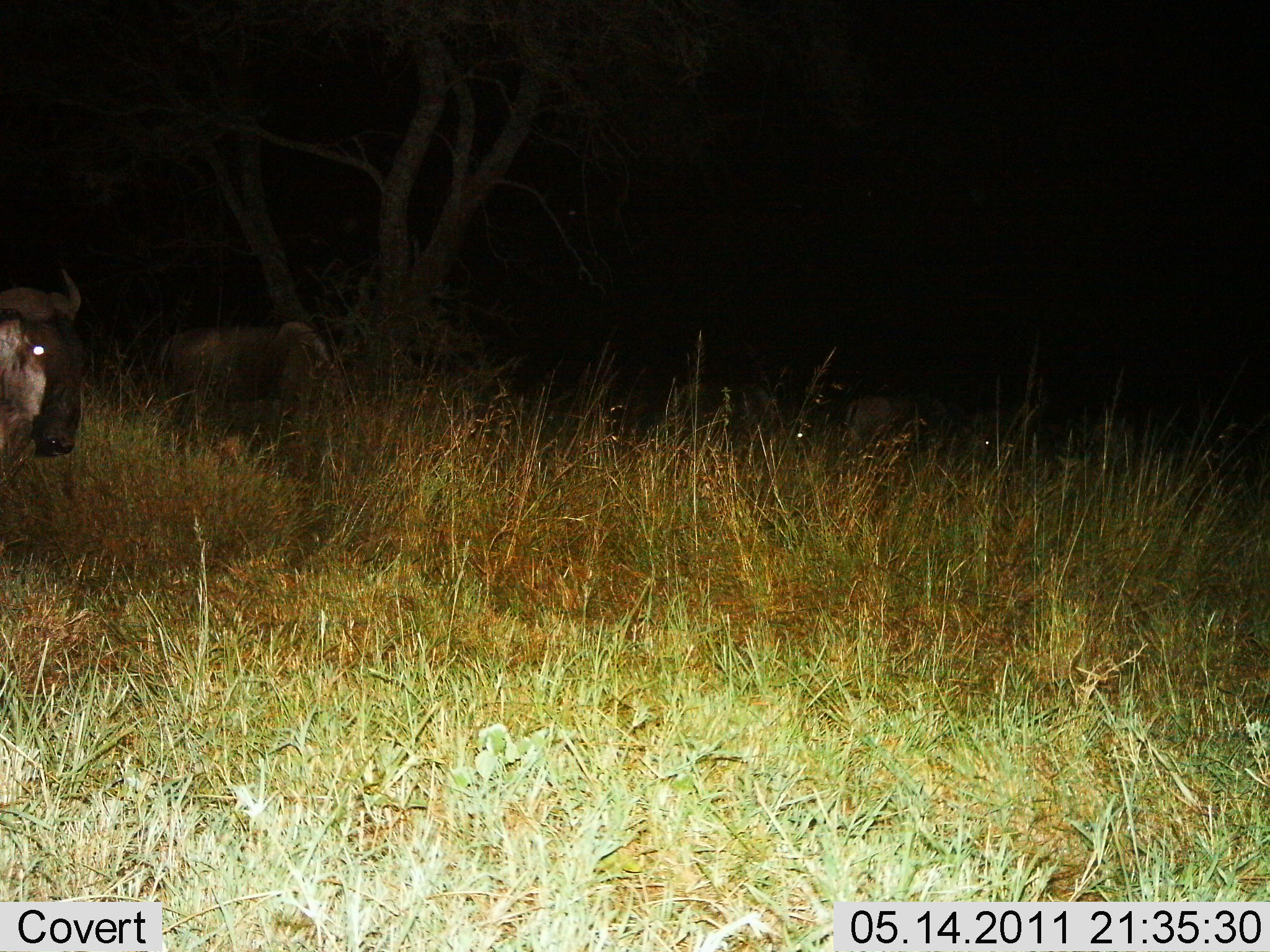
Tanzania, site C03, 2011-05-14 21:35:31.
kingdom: Animalia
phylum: Chordata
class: Mammalia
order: Artiodactyla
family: Bovidae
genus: Connochaetes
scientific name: Connochaetes taurinus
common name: blue wildebeest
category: wildebeest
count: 6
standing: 100%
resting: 27%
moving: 9%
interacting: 0%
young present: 0%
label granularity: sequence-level